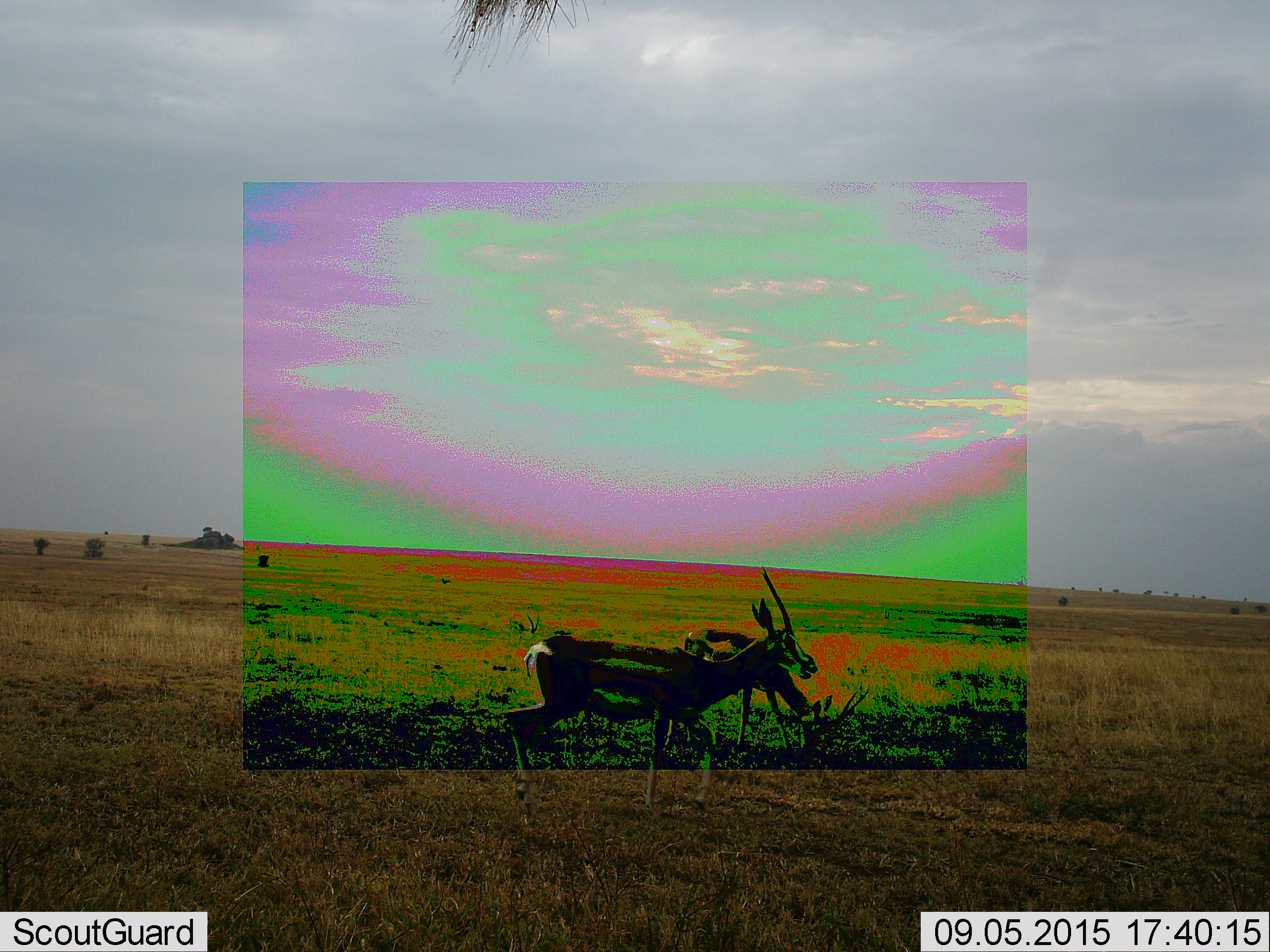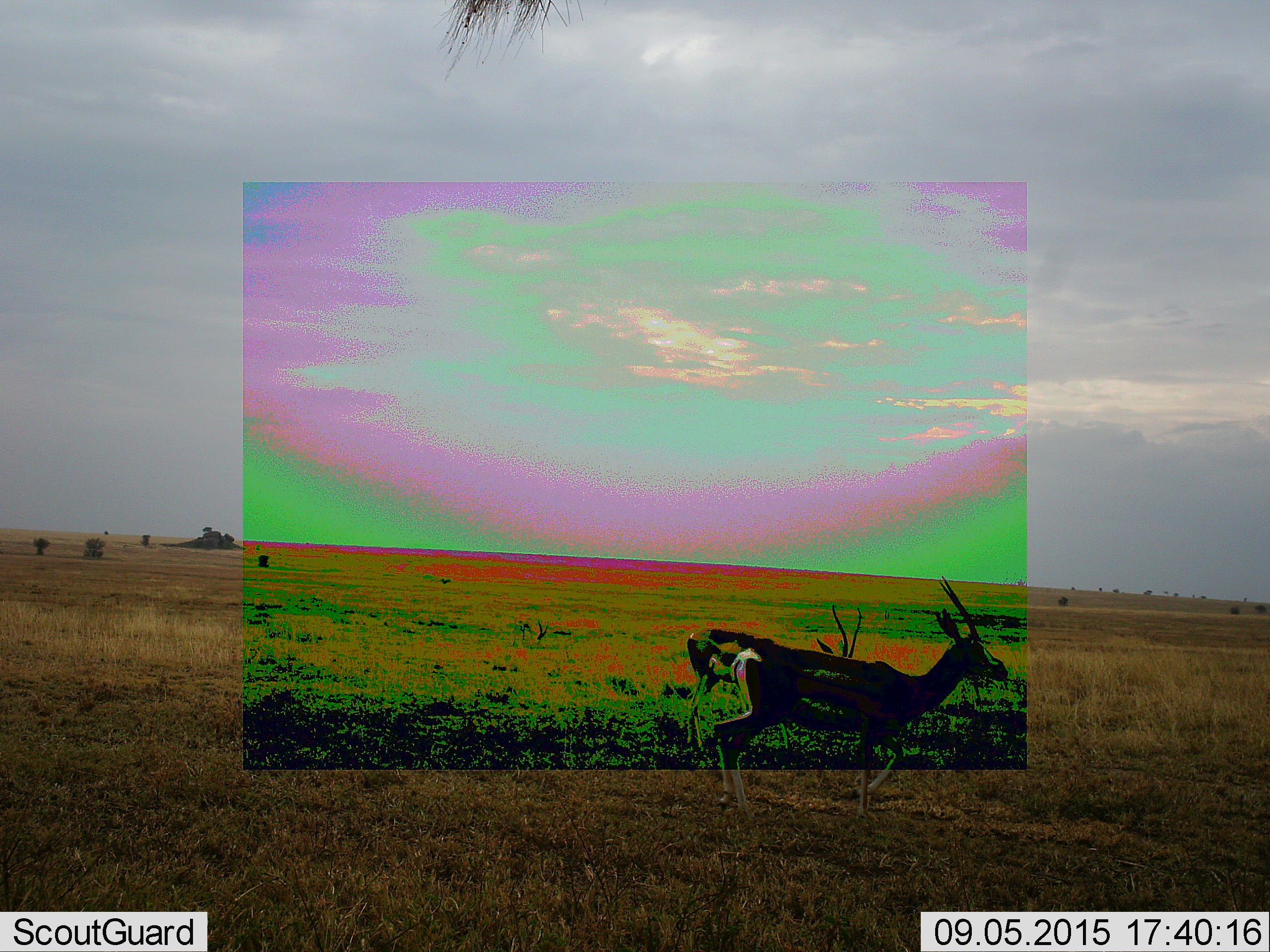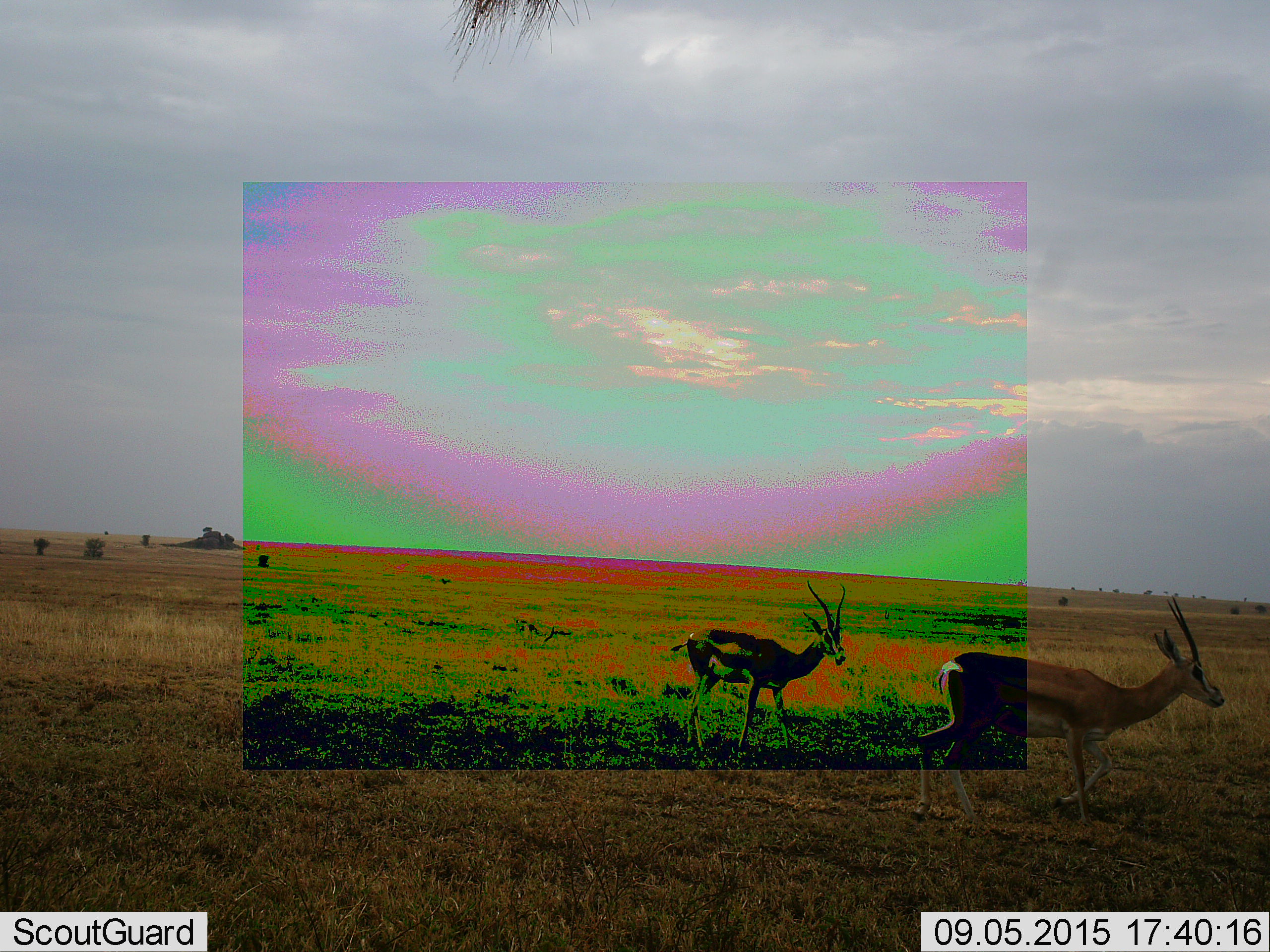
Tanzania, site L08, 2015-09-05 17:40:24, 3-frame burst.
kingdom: Animalia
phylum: Chordata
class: Mammalia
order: Artiodactyla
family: Bovidae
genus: Nanger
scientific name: Nanger granti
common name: grant's gazelle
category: gazellegrants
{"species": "gazellegrants (grant's gazelle) (Nanger granti)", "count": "2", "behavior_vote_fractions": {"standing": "0%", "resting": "0%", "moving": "100%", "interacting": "0%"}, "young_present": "0%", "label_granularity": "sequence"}